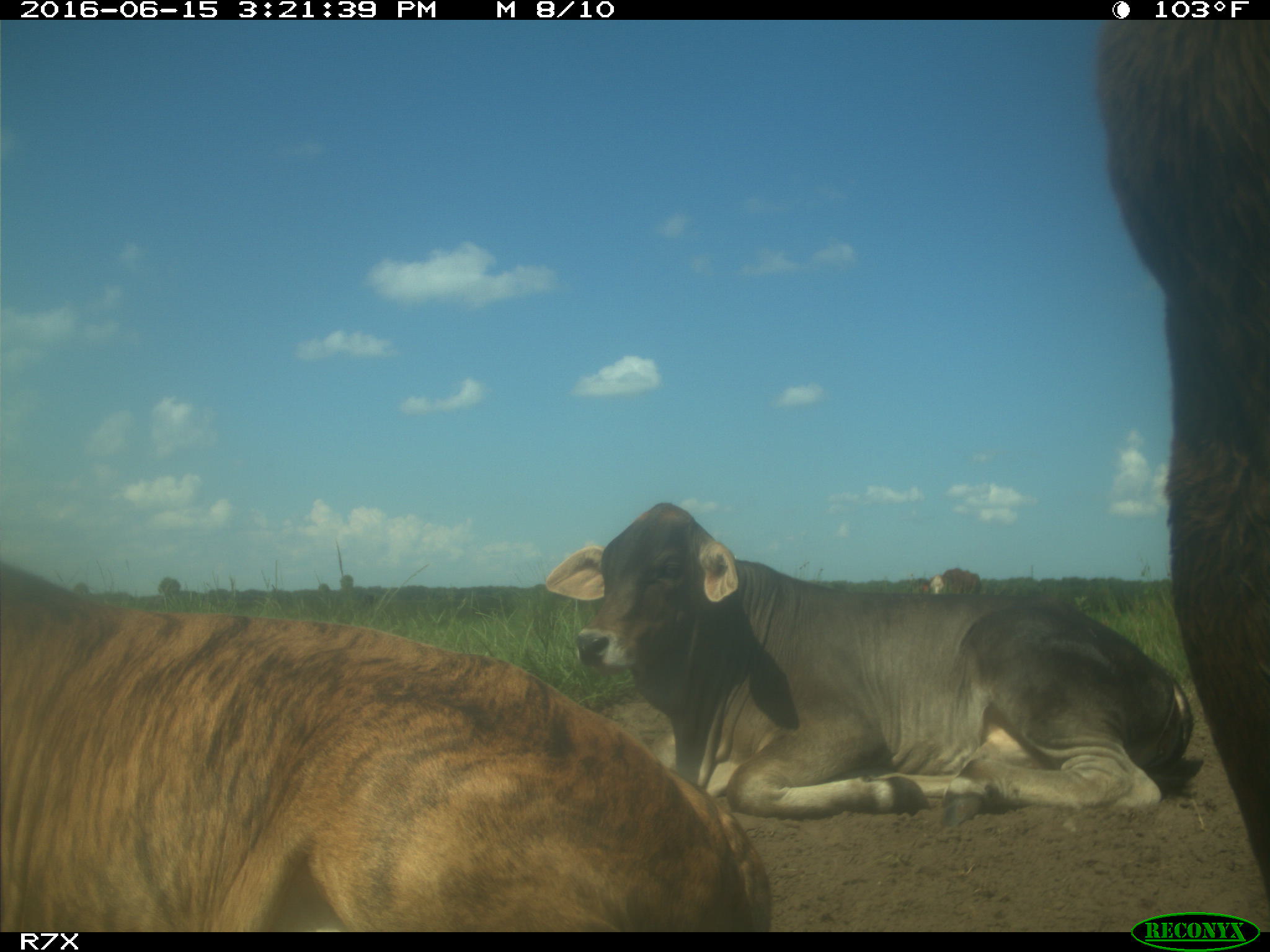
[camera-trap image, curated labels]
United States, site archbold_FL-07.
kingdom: Animalia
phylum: Chordata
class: Mammalia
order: Artiodactyla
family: Bovidae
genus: Bos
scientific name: Bos taurus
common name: domestic cow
Bos taurus (domestic cow).